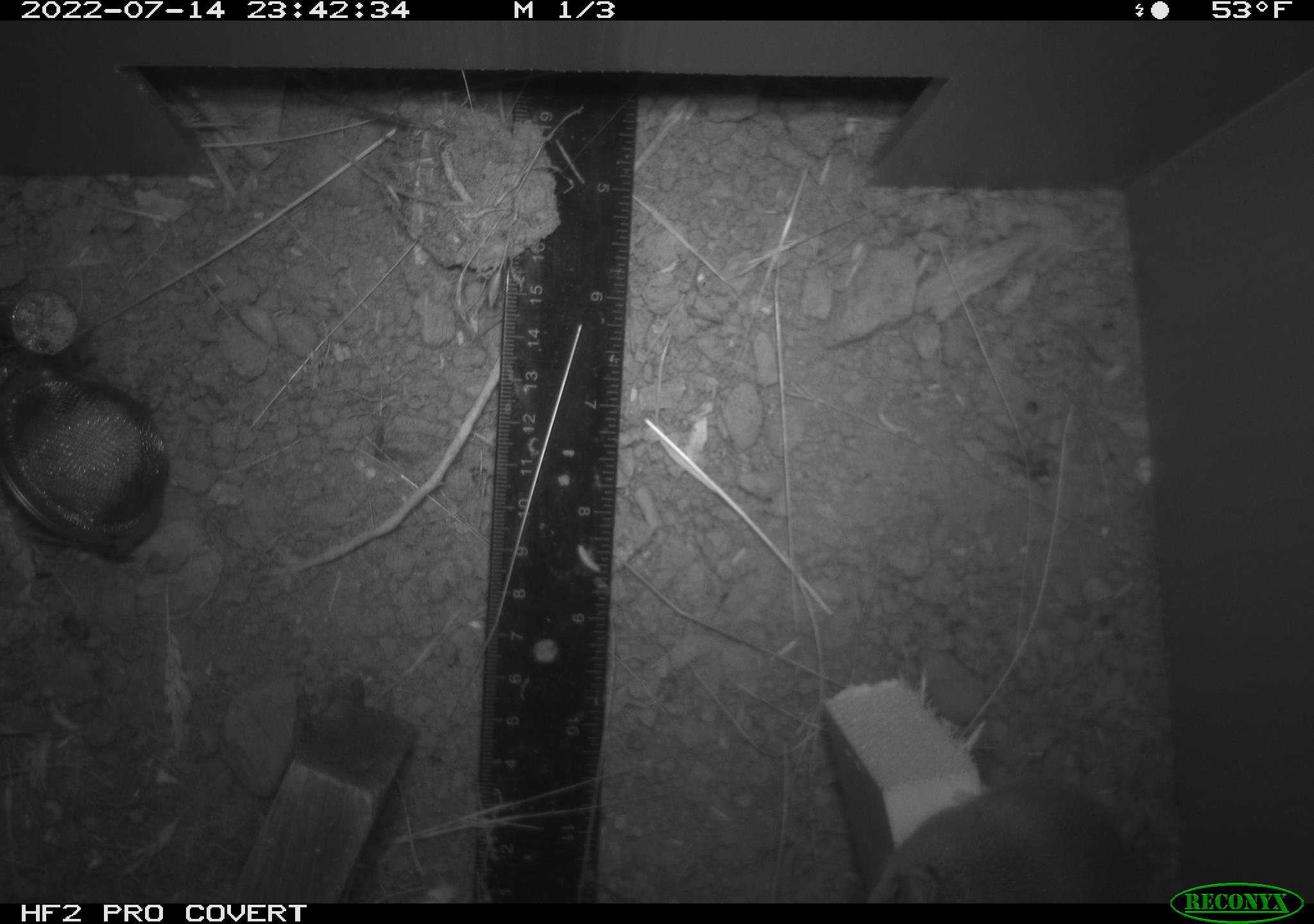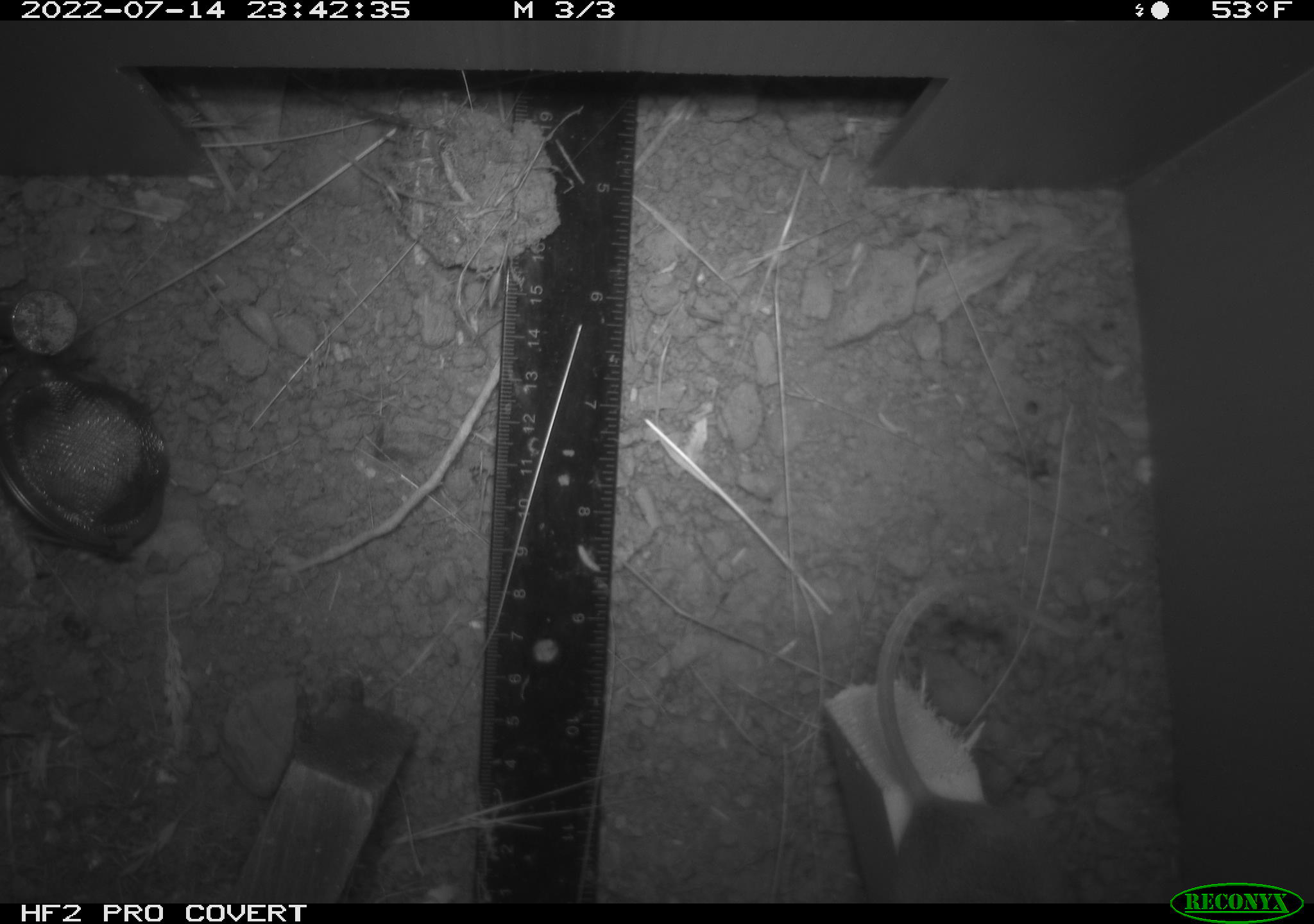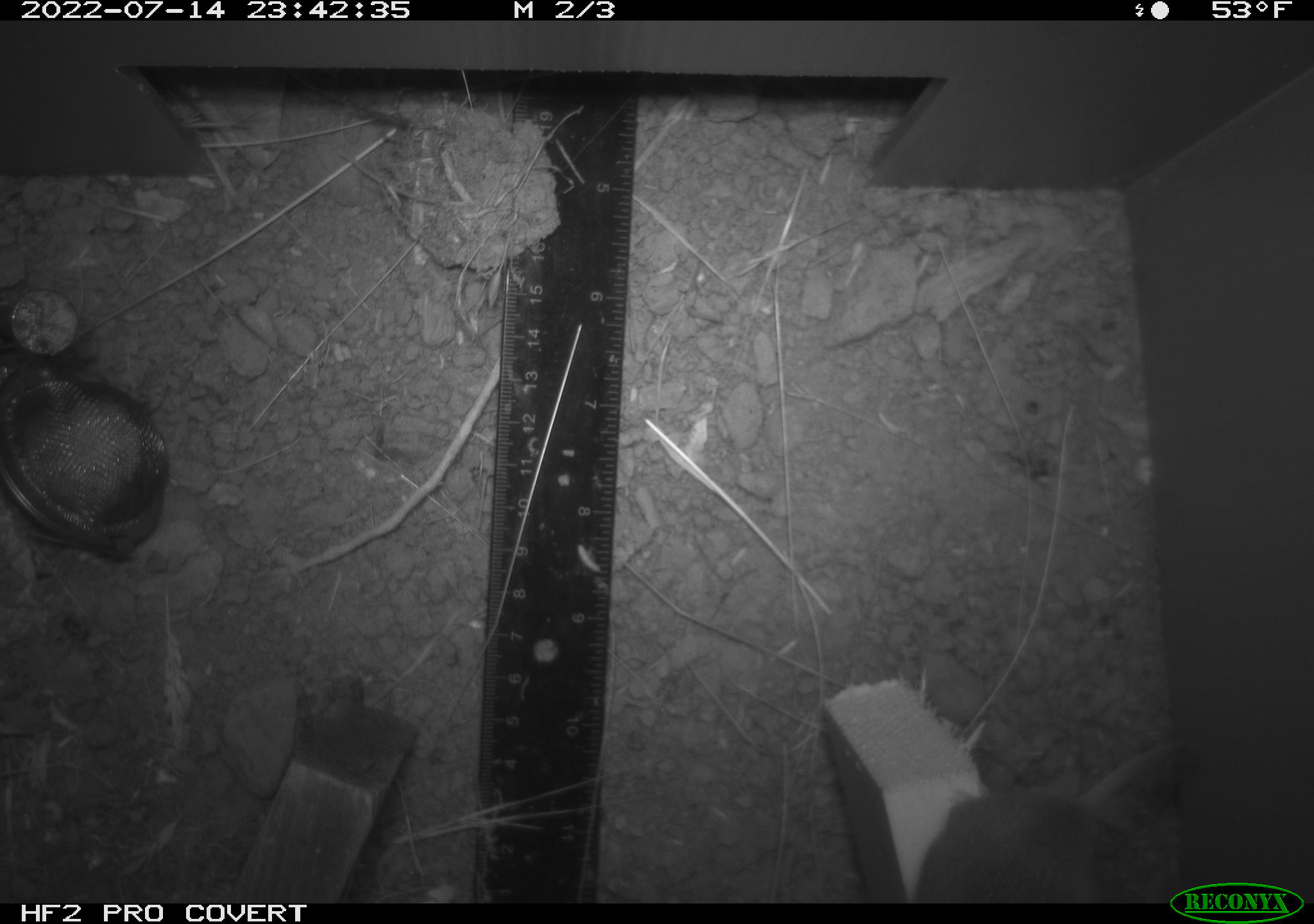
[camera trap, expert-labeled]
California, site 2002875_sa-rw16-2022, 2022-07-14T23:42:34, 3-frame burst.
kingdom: Animalia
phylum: Chordata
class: Mammalia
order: Rodentia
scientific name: Rodentia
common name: mouse species